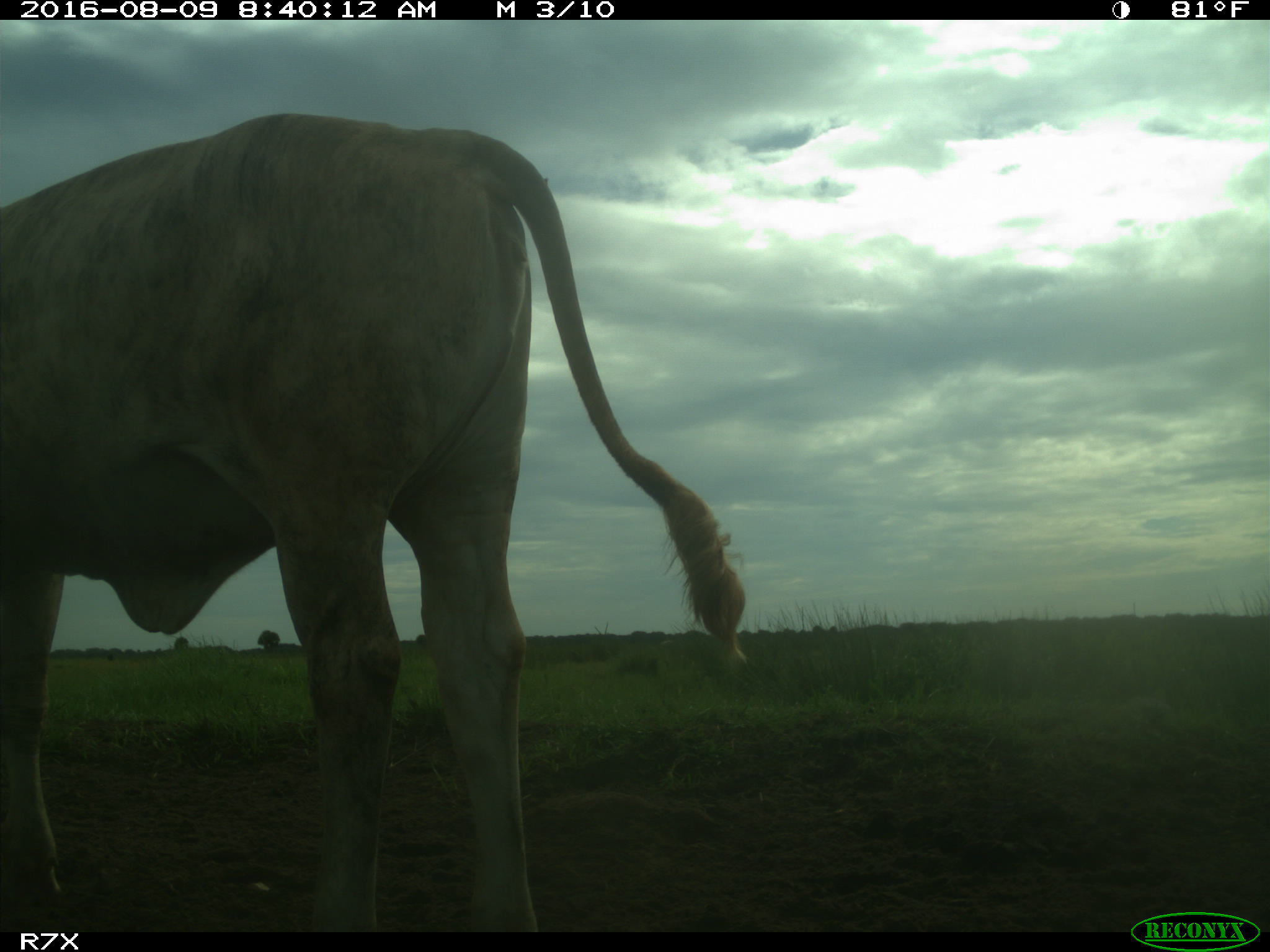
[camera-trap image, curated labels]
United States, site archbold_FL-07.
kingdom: Animalia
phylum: Chordata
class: Mammalia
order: Artiodactyla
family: Bovidae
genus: Bos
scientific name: Bos taurus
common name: domestic cow